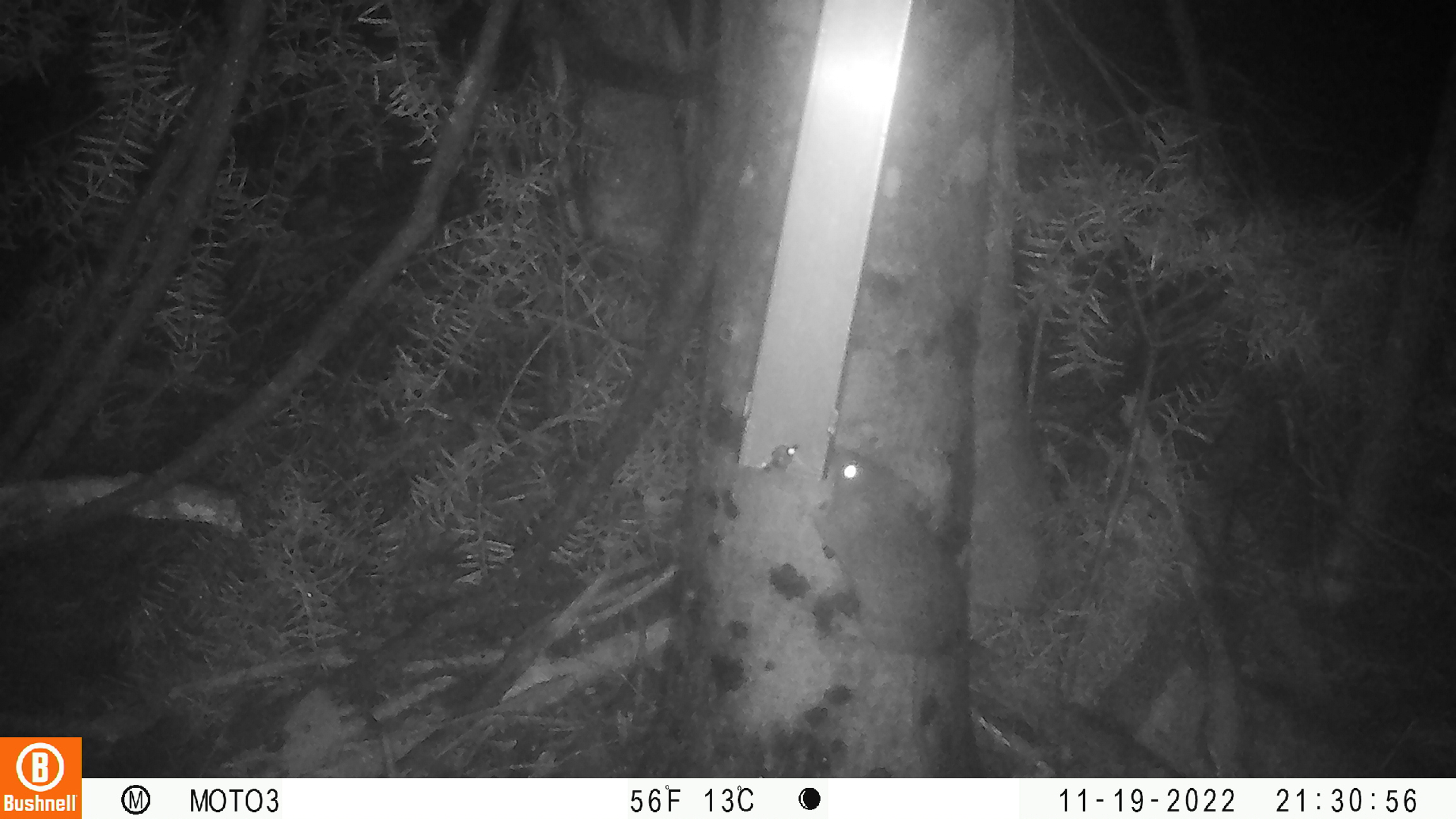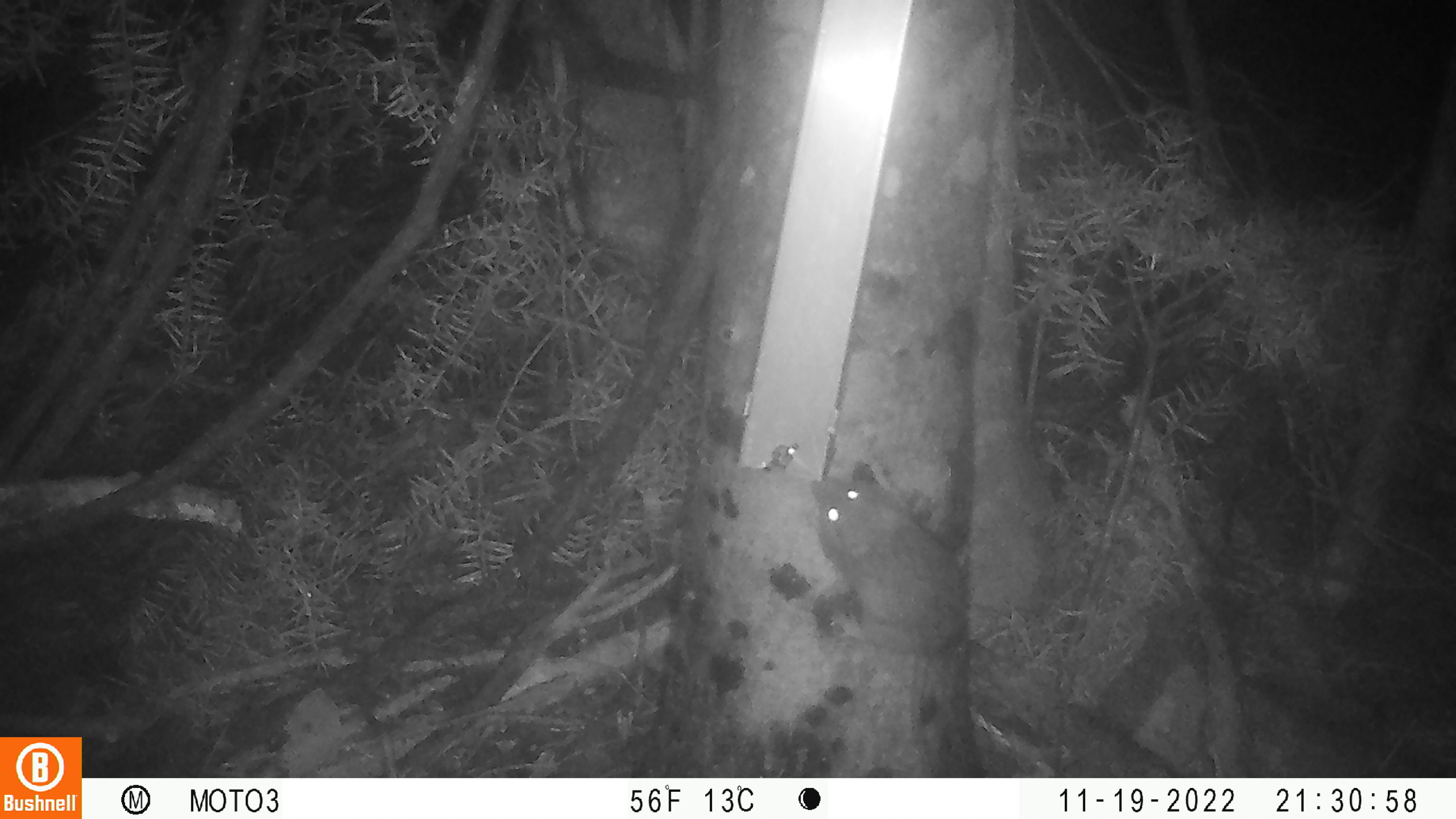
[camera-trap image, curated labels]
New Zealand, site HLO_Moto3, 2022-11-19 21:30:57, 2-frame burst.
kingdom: Animalia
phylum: Chordata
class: Mammalia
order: Rodentia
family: Muridae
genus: Rattus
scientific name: Rattus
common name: rat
Rat (Rattus).